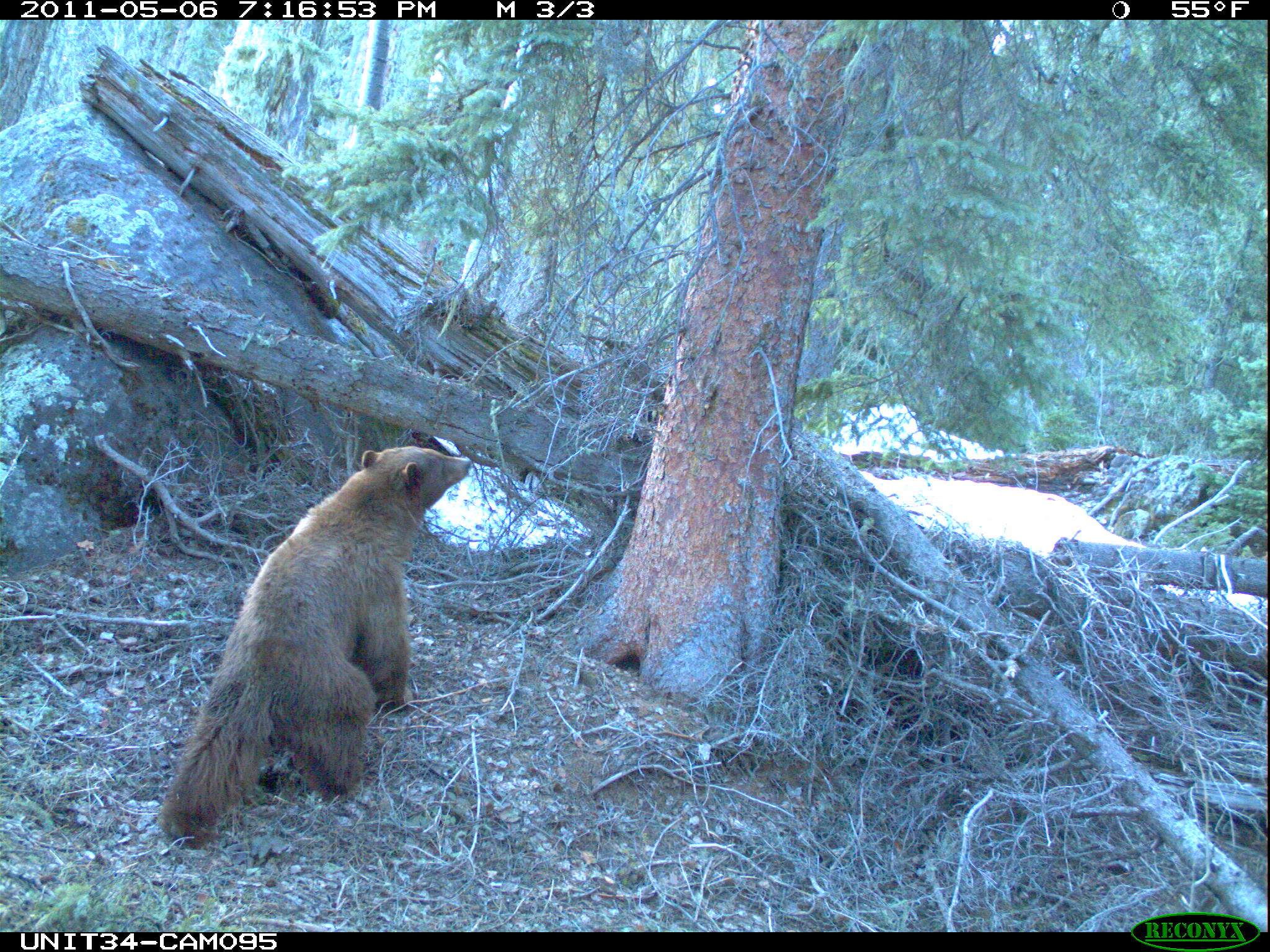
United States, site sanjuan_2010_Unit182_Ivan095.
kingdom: Animalia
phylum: Chordata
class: Mammalia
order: Carnivora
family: Ursidae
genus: Ursus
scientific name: Ursus americanus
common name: american black bear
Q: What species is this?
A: Ursus americanus (american black bear).